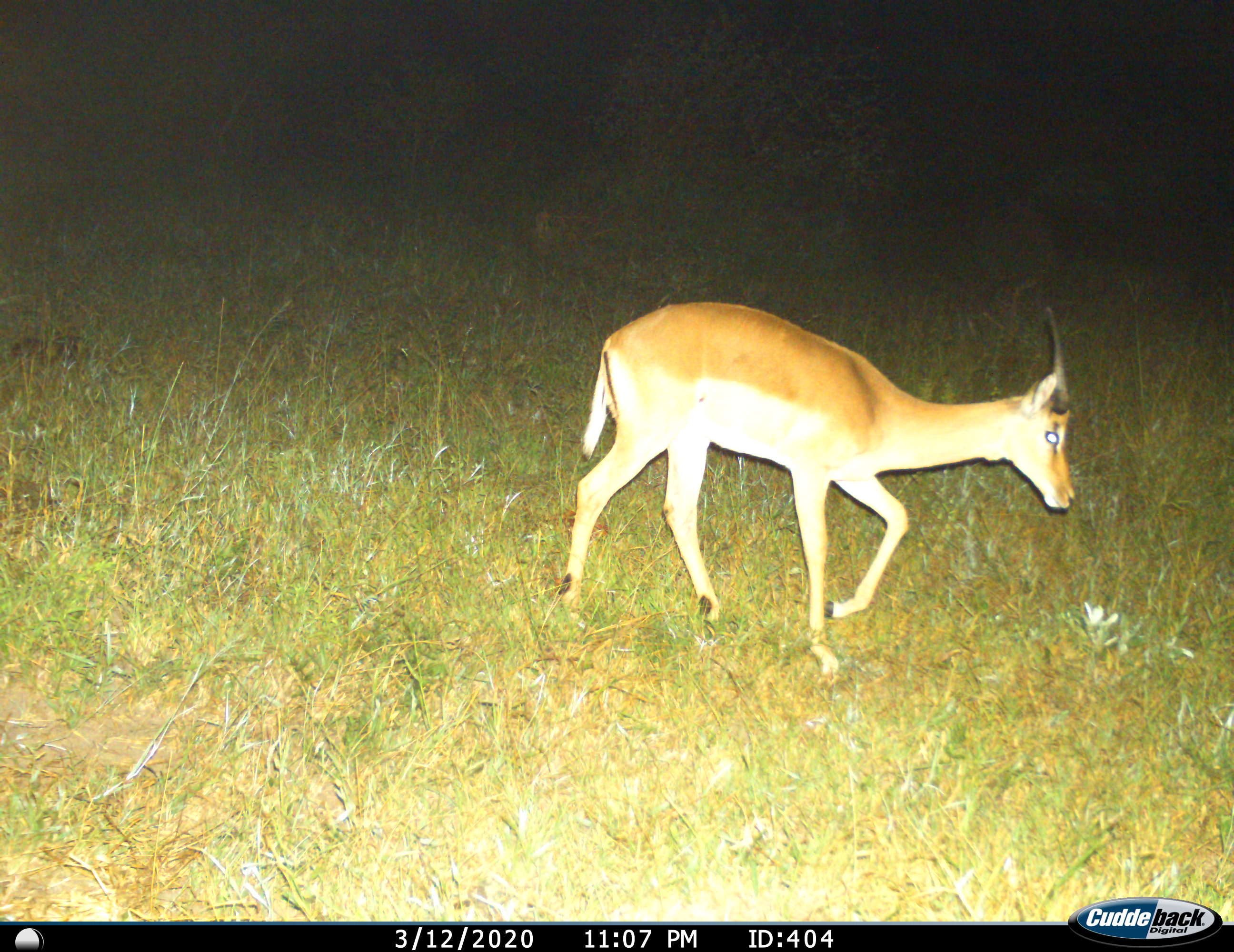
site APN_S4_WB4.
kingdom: Animalia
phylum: Chordata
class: Mammalia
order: Artiodactyla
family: Bovidae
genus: Aepyceros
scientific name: Aepyceros melampus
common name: impala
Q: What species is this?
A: Impala (Aepyceros melampus).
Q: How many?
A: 1.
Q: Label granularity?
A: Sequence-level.